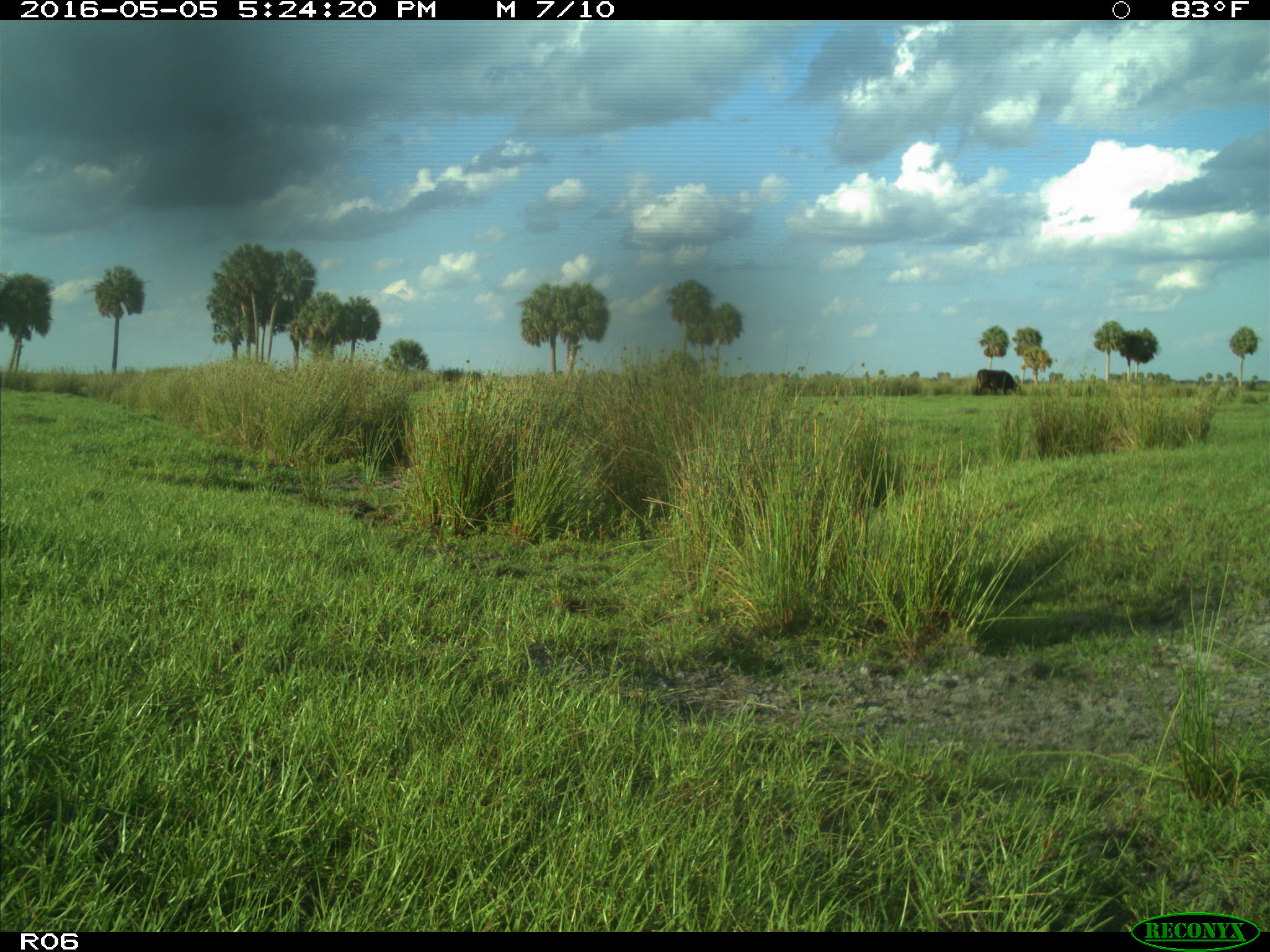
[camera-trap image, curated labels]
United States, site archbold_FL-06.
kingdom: Animalia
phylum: Chordata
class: Mammalia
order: Artiodactyla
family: Bovidae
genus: Bos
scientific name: Bos taurus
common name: domestic cow